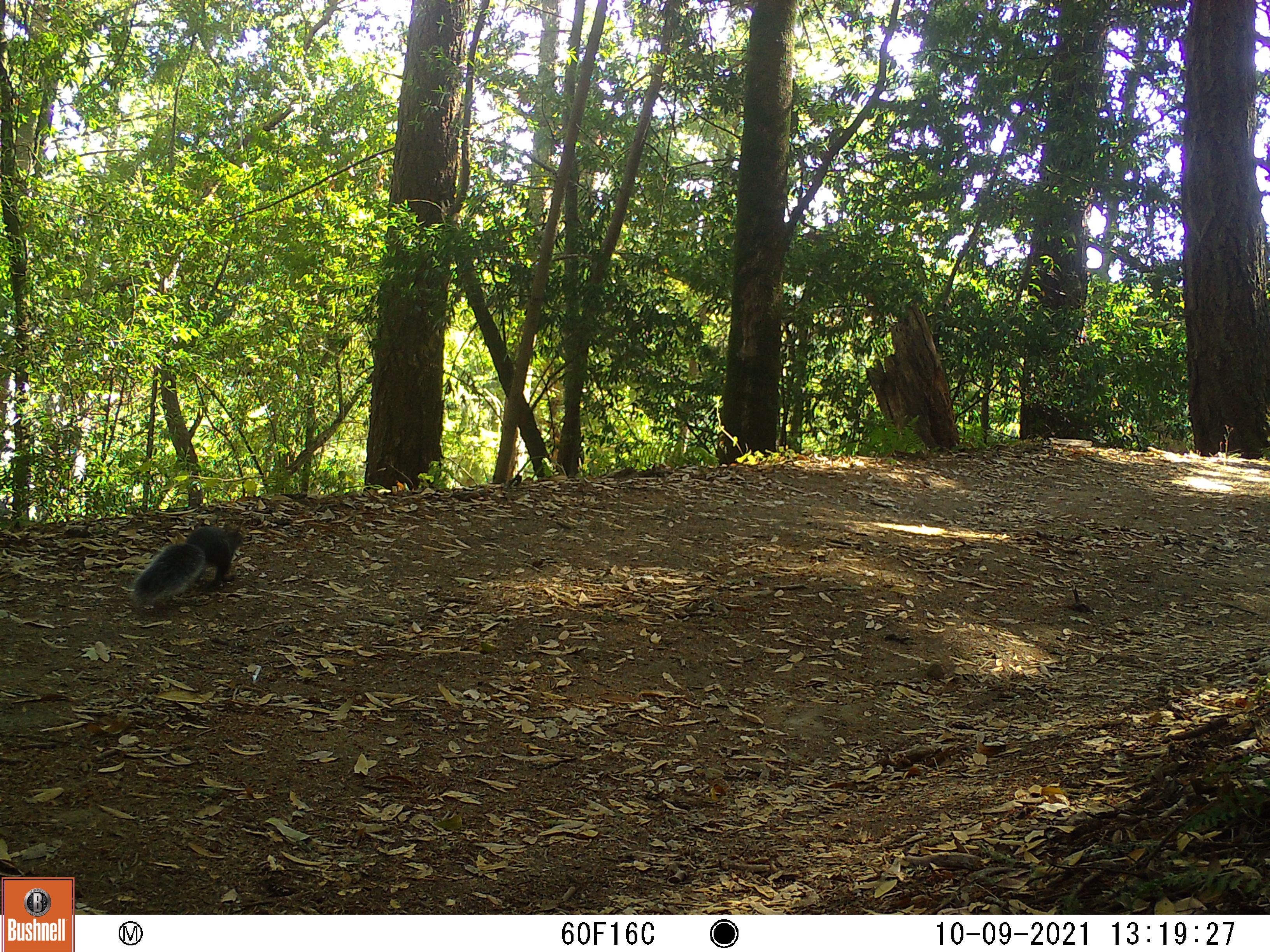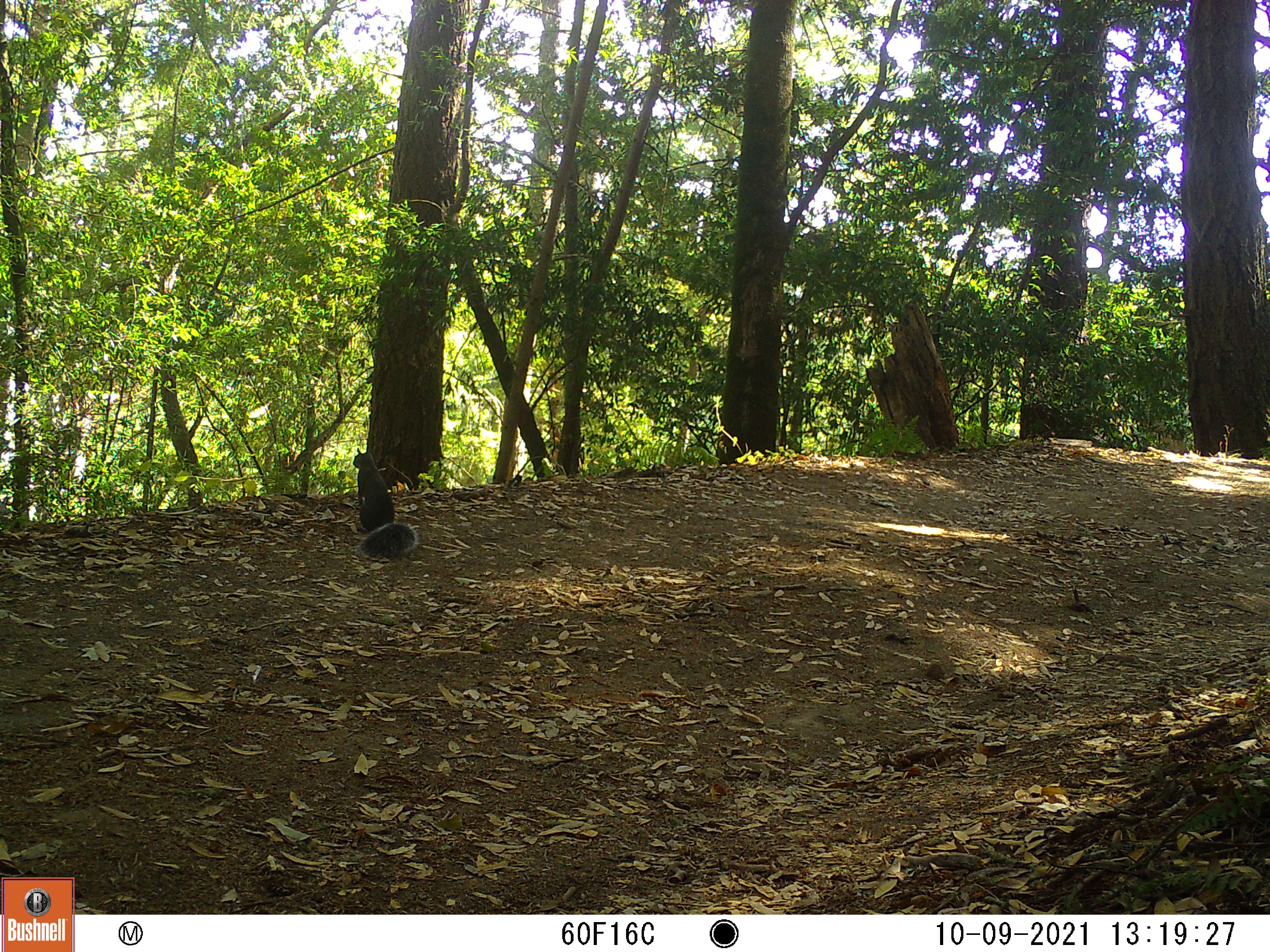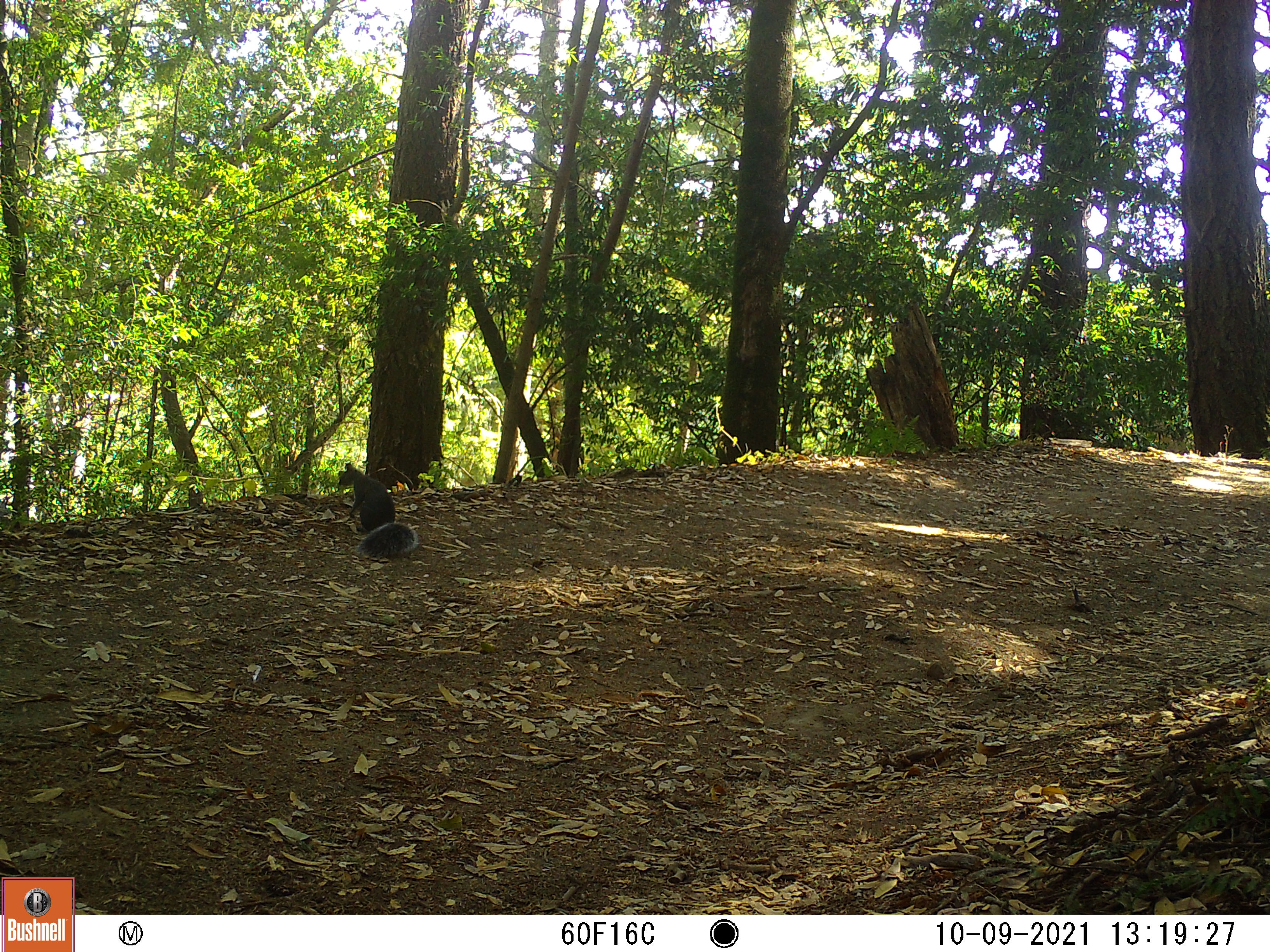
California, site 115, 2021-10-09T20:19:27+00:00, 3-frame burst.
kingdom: Animalia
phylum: Chordata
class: Mammalia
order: Rodentia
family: Sciuridae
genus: Sciurus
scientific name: Sciurus griseus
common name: western gray squirrel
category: western grey squirrel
Western grey squirrel (western gray squirrel) (Sciurus griseus).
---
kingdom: Animalia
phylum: Chordata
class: Mammalia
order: Rodentia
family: Sciuridae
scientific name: Sciuridae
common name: squirrel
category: unknown squirrel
Unknown squirrel (squirrel) (Sciuridae).